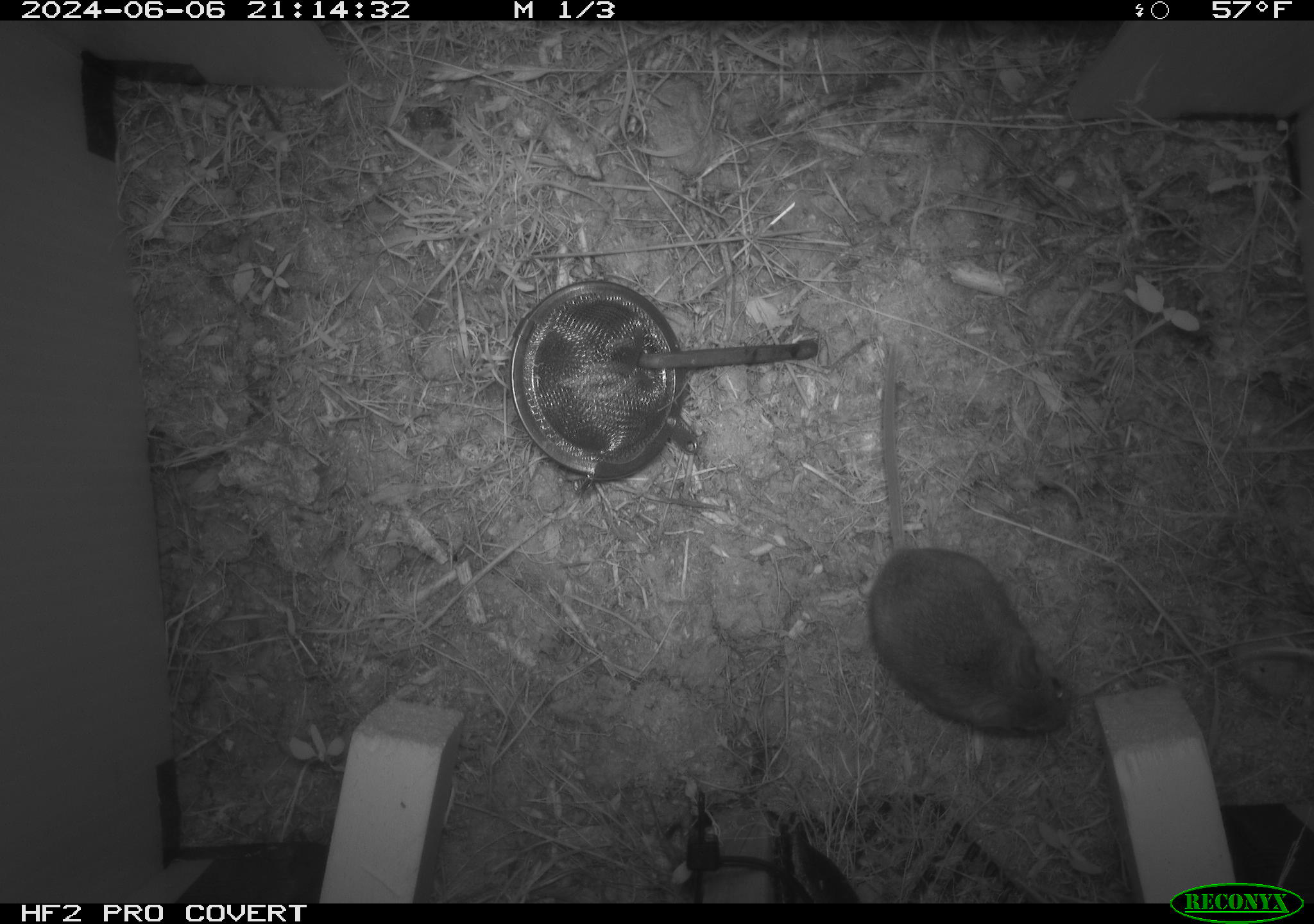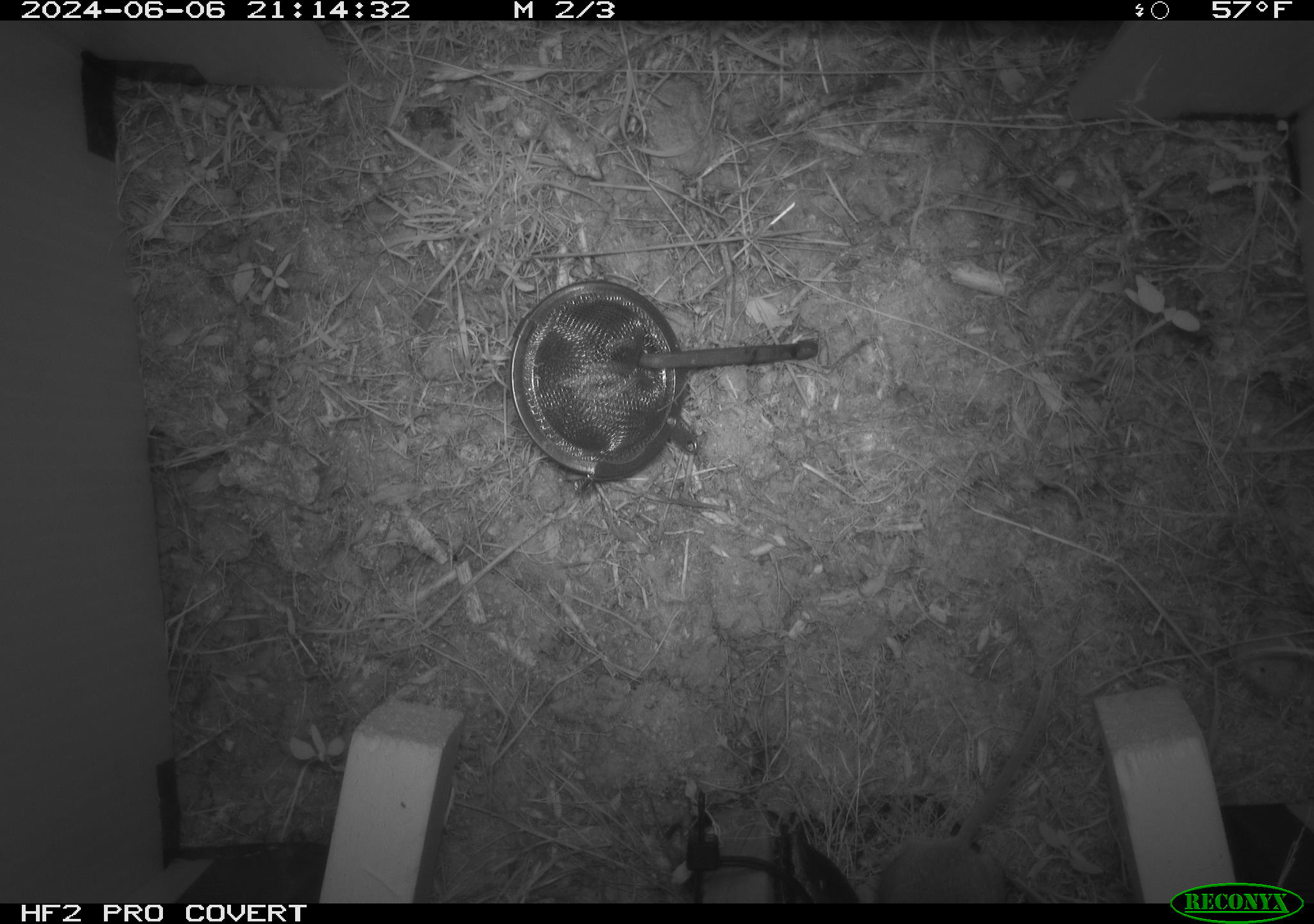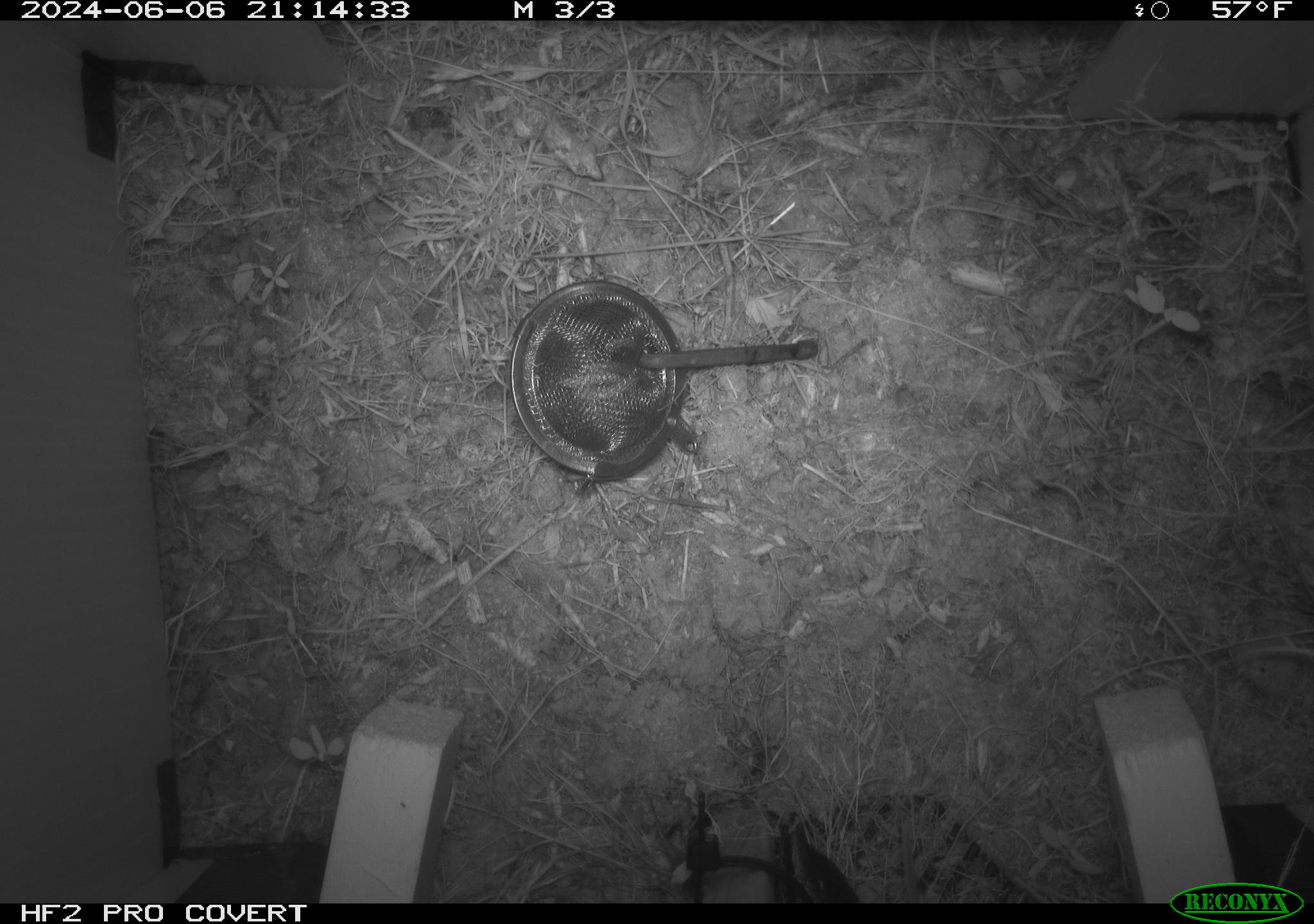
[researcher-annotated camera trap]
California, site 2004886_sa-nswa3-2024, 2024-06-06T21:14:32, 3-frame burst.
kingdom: Animalia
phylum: Chordata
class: Mammalia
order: Rodentia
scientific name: Rodentia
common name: rodent